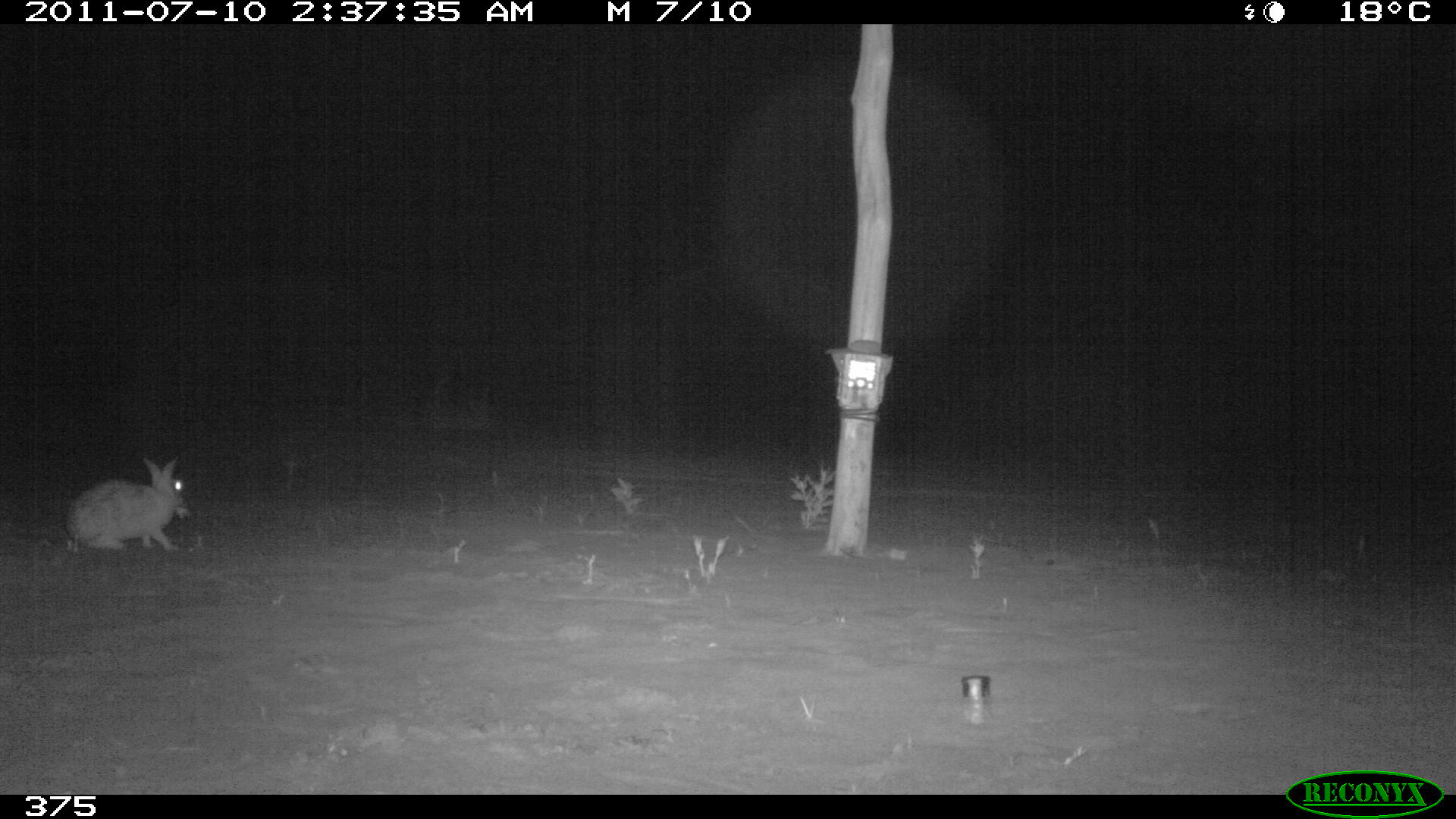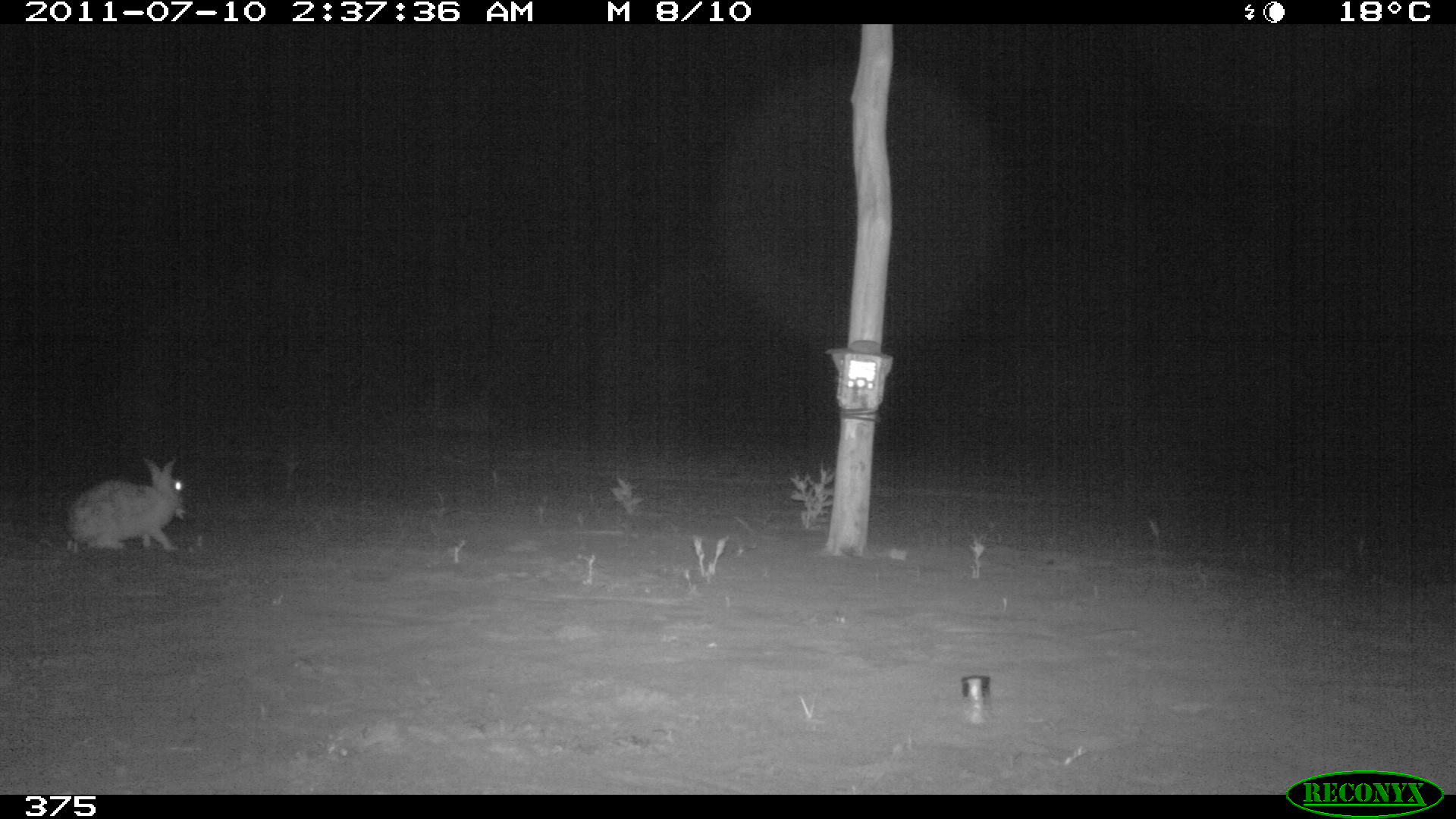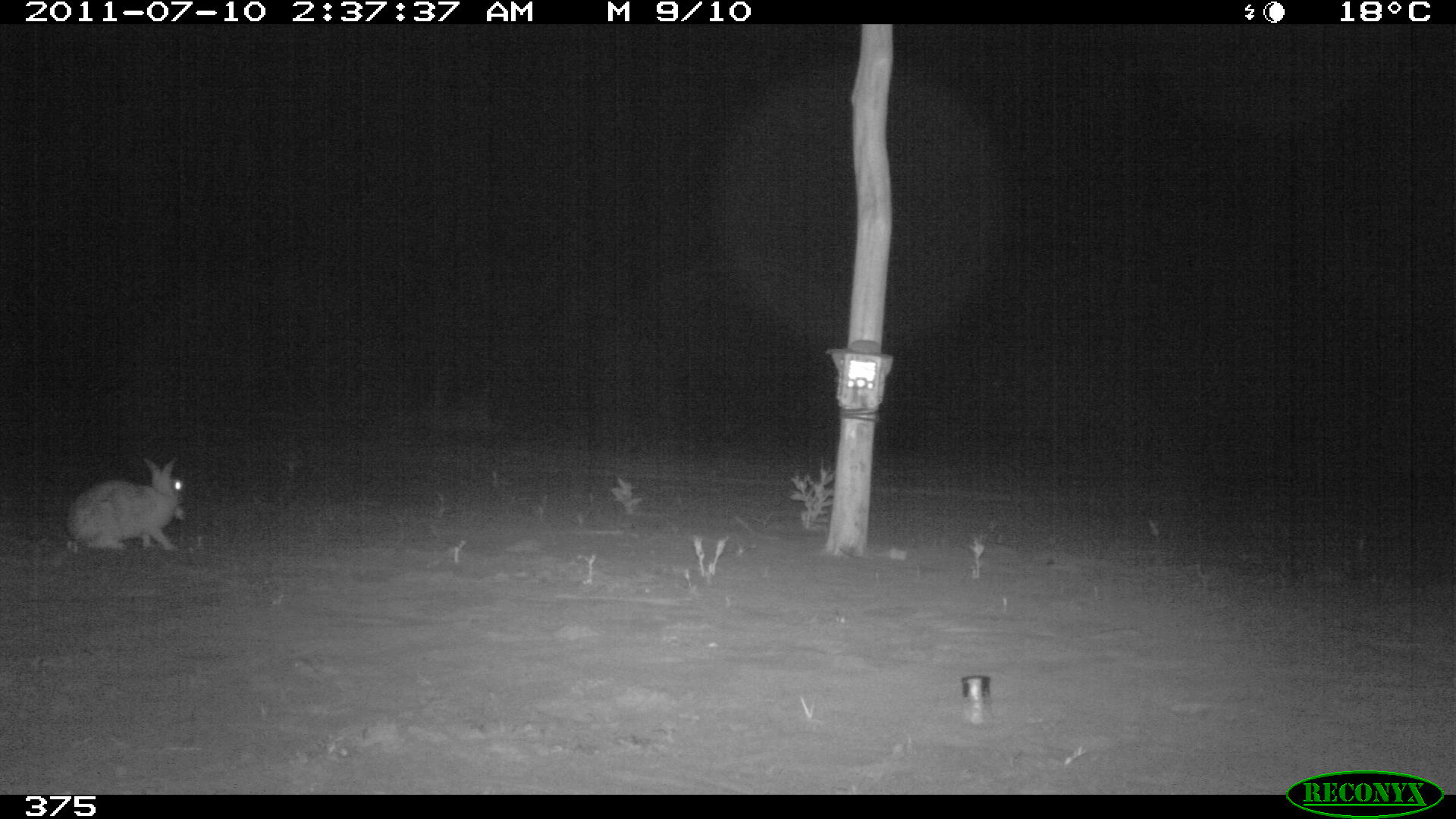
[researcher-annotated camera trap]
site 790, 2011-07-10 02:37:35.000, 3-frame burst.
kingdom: Animalia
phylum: Chordata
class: Mammalia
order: Lagomorpha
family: Leporidae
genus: Sylvilagus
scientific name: Sylvilagus brasiliensis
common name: tapeti